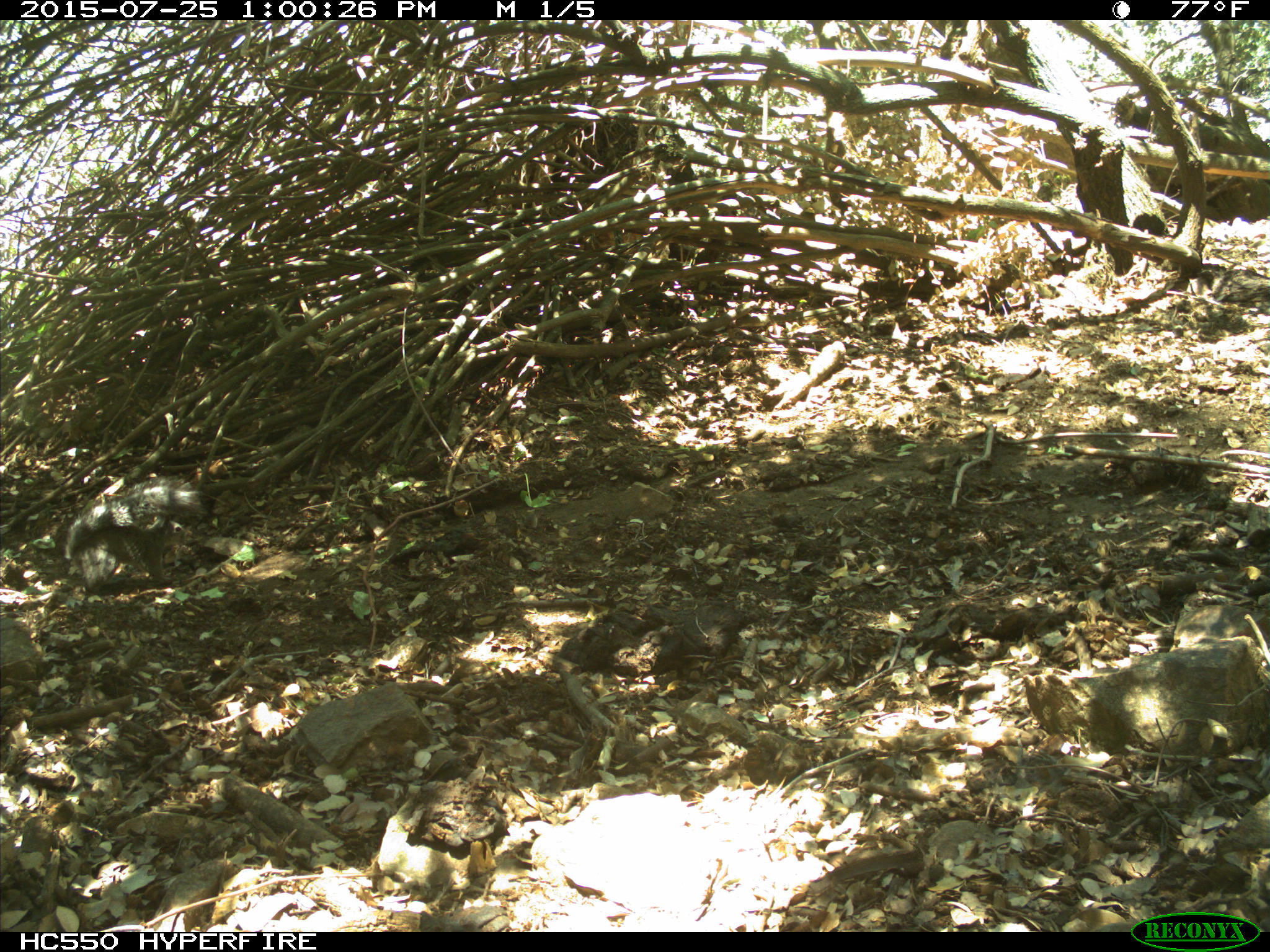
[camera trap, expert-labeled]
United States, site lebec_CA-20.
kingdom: Animalia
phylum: Chordata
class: Mammalia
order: Rodentia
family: Sciuridae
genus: Sciurus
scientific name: Sciurus carolinensis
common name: eastern gray squirrel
Sciurus carolinensis (eastern gray squirrel).